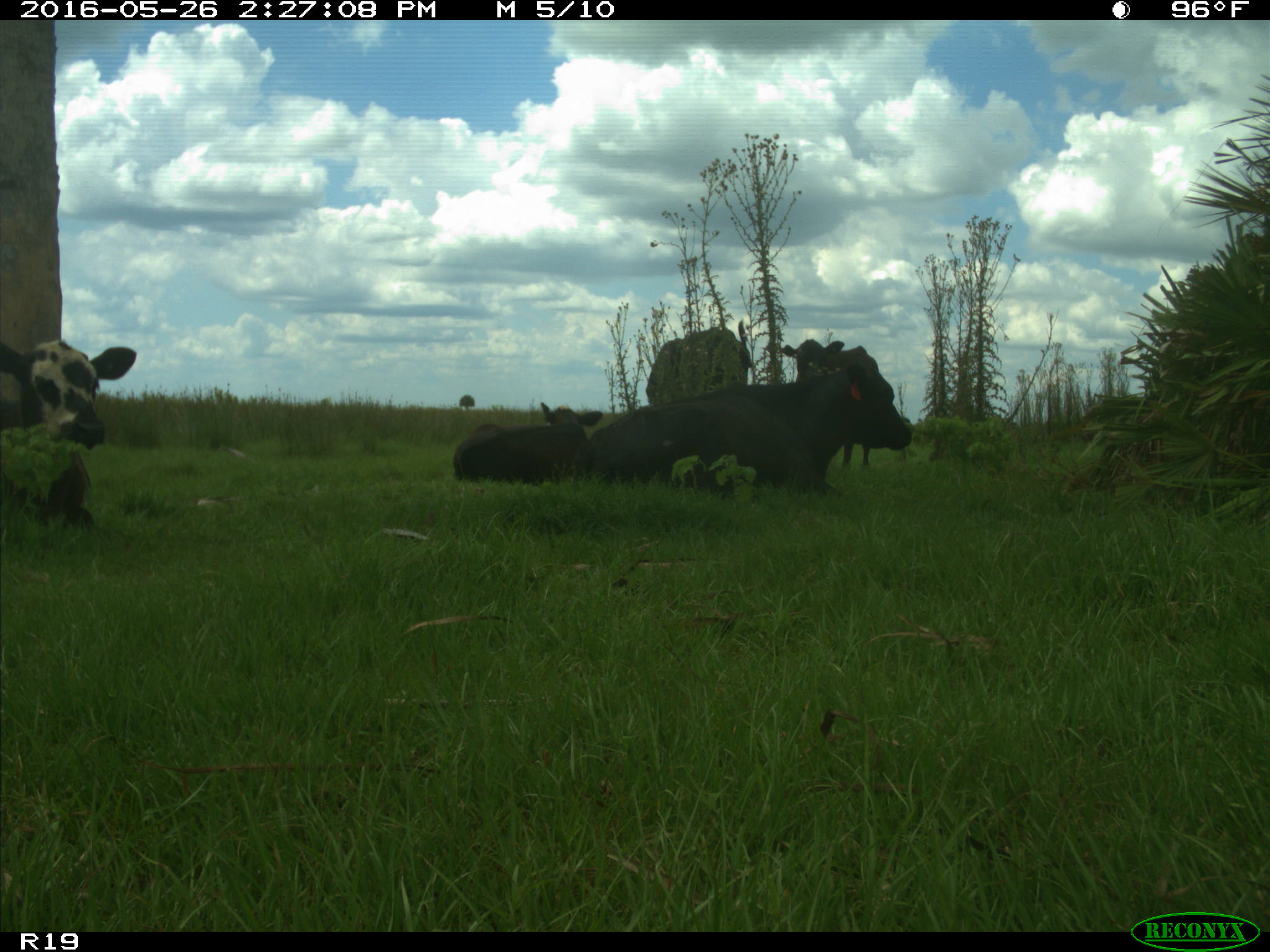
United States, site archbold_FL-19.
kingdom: Animalia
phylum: Chordata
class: Mammalia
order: Artiodactyla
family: Bovidae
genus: Bos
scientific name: Bos taurus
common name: domestic cow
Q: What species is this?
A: Bos taurus (domestic cow).